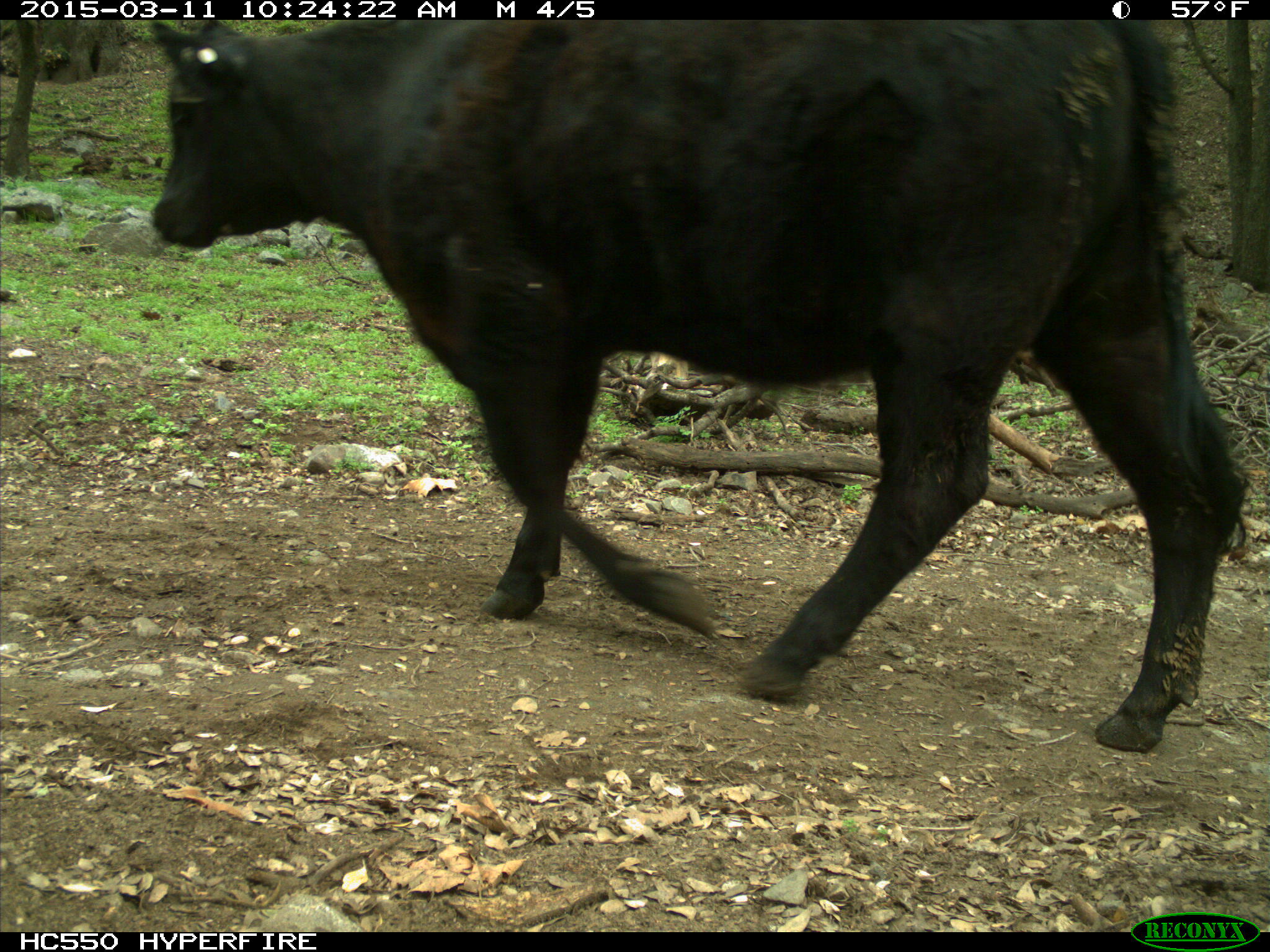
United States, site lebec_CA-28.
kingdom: Animalia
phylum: Chordata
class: Mammalia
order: Artiodactyla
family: Bovidae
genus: Bos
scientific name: Bos taurus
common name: domestic cow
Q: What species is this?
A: Bos taurus (domestic cow).